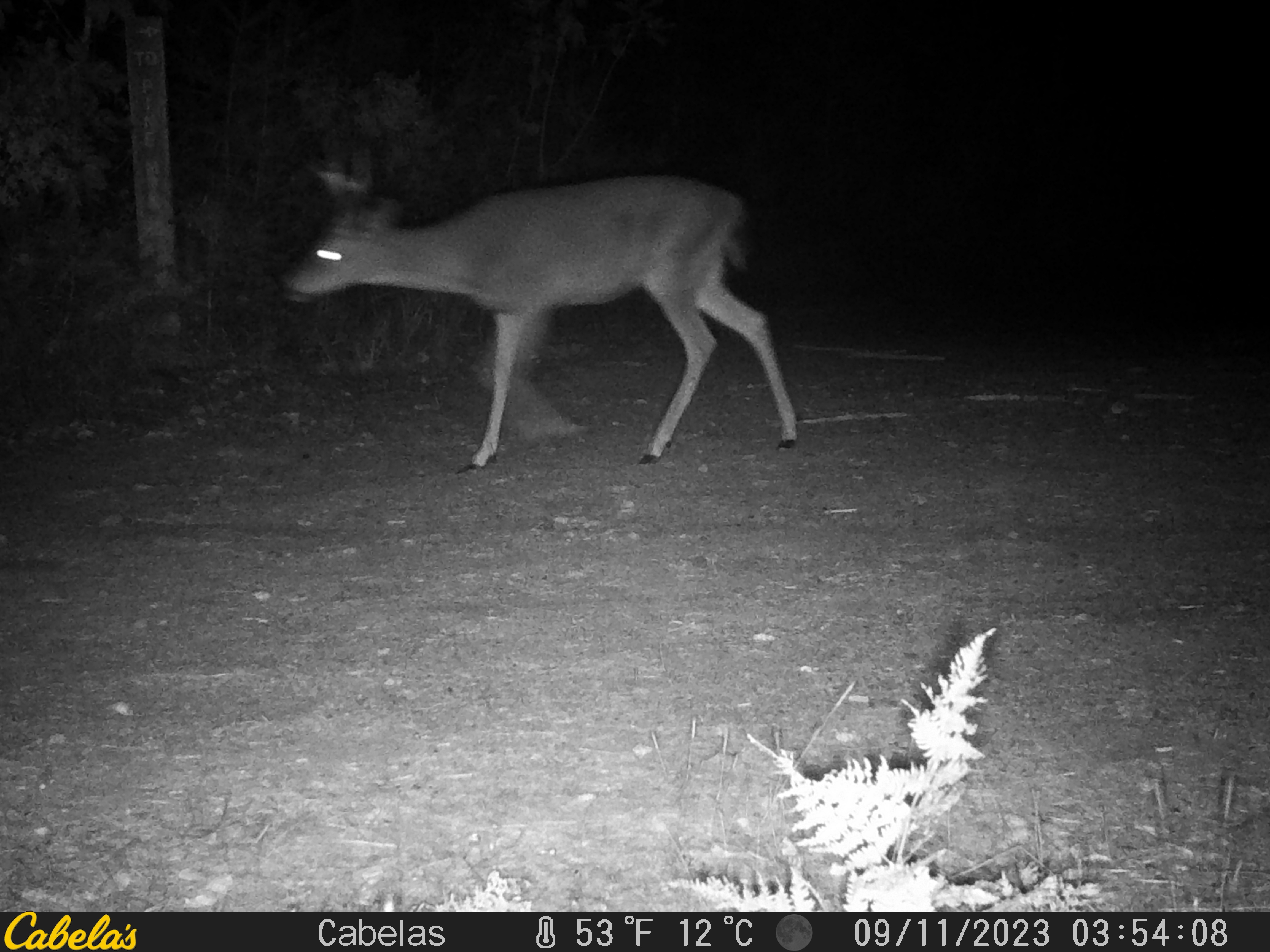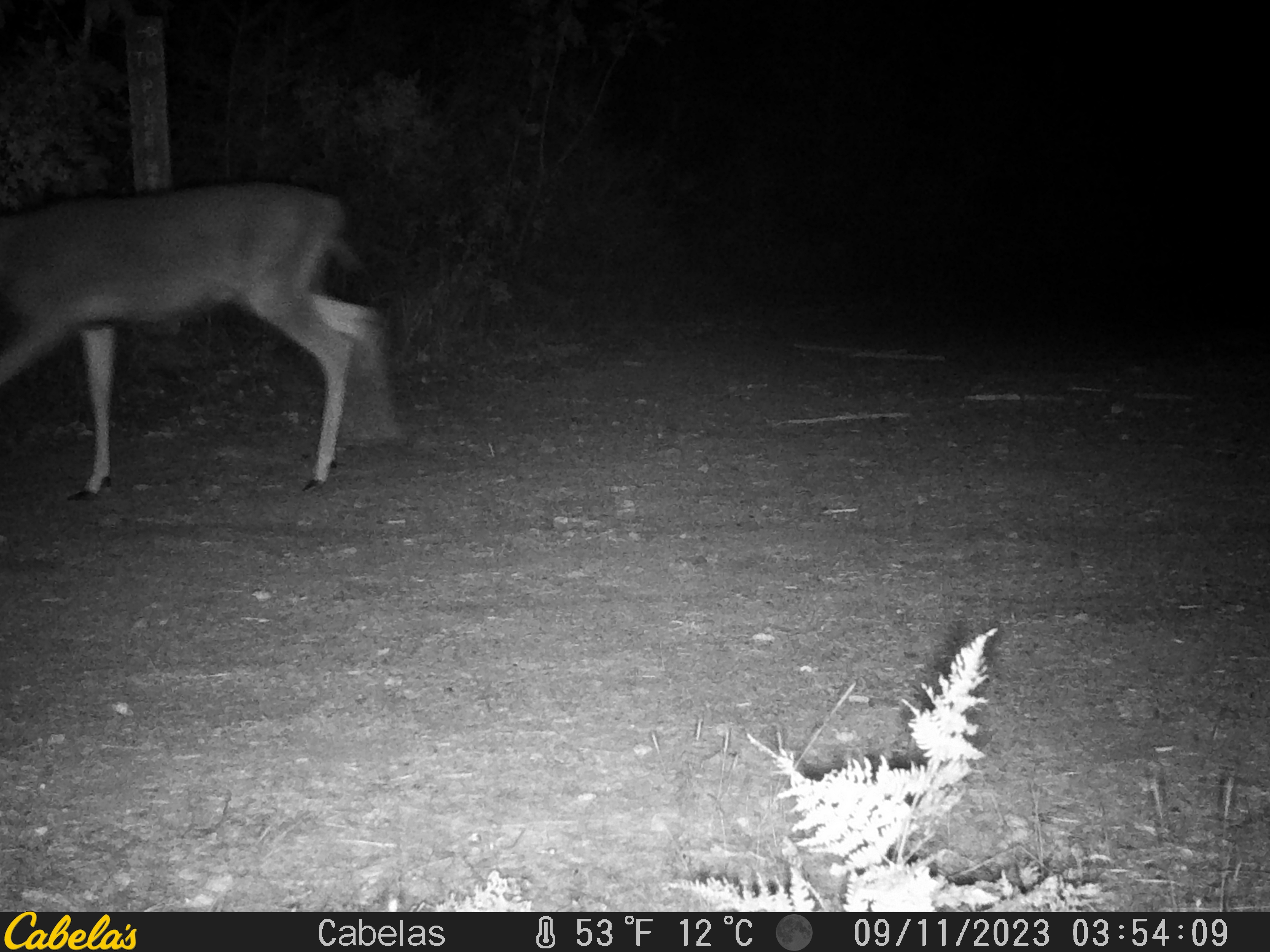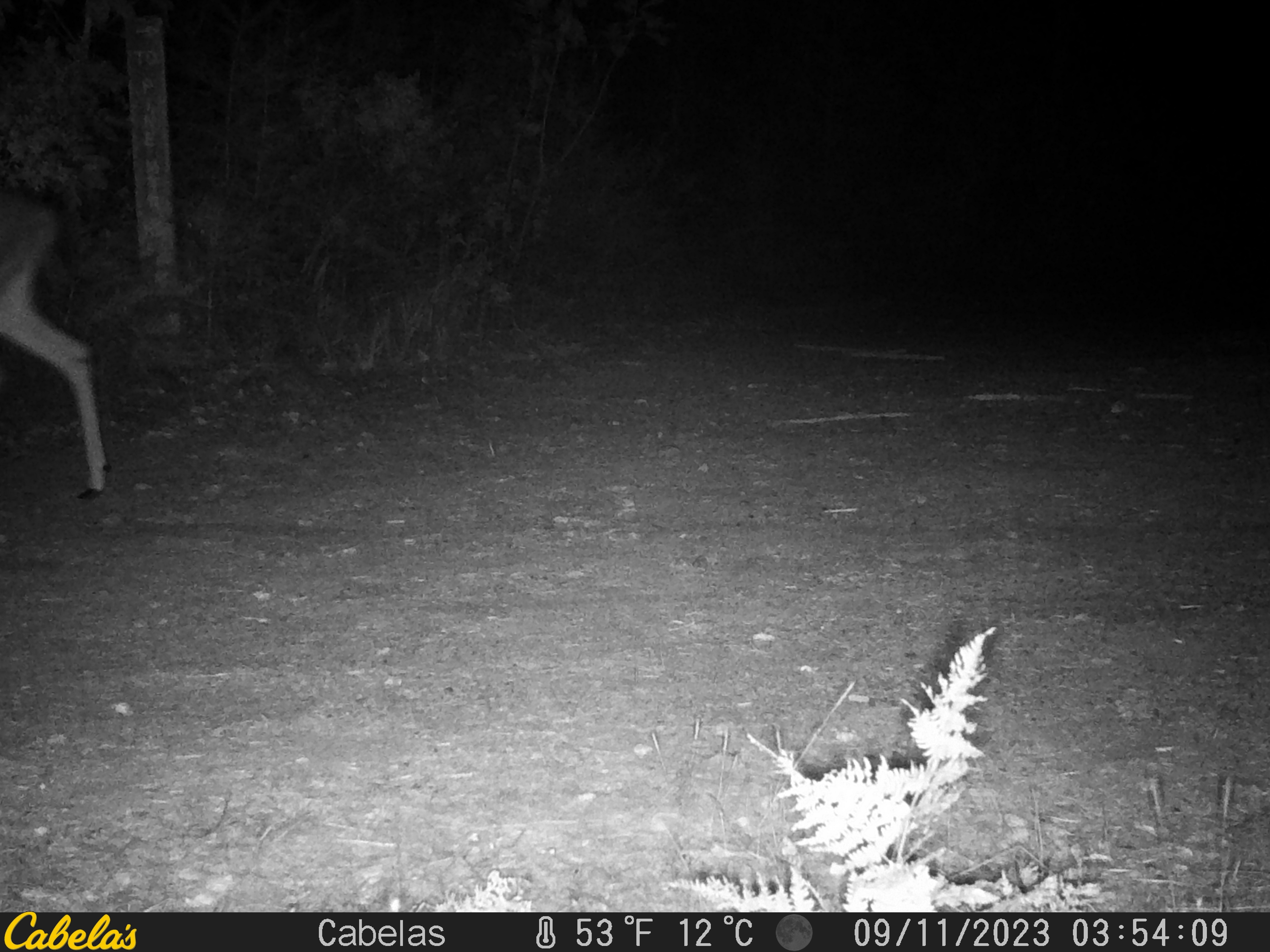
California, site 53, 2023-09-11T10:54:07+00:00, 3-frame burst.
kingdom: Animalia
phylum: Chordata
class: Mammalia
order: Artiodactyla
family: Cervidae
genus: Odocoileus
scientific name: Odocoileus hemionus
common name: mule deer